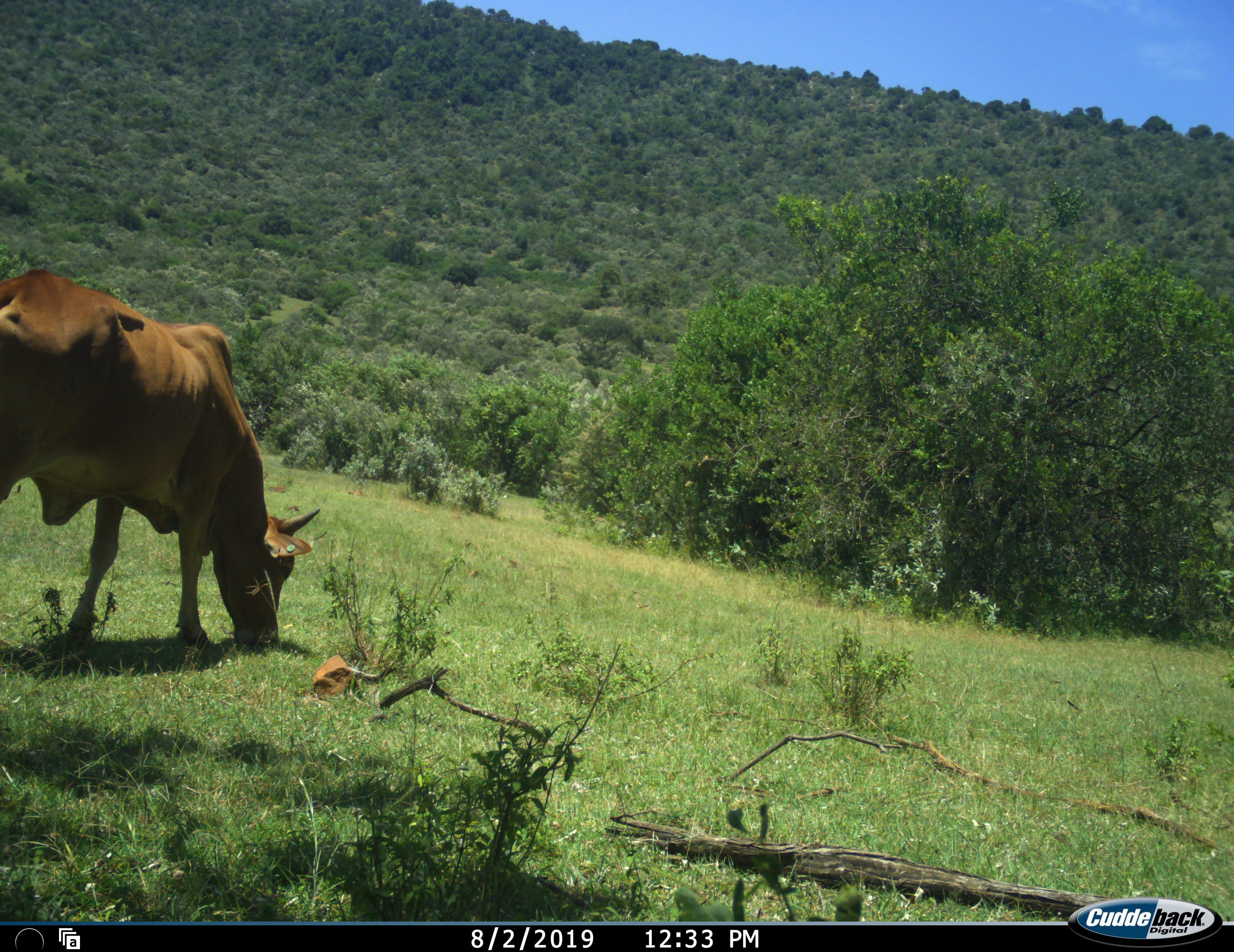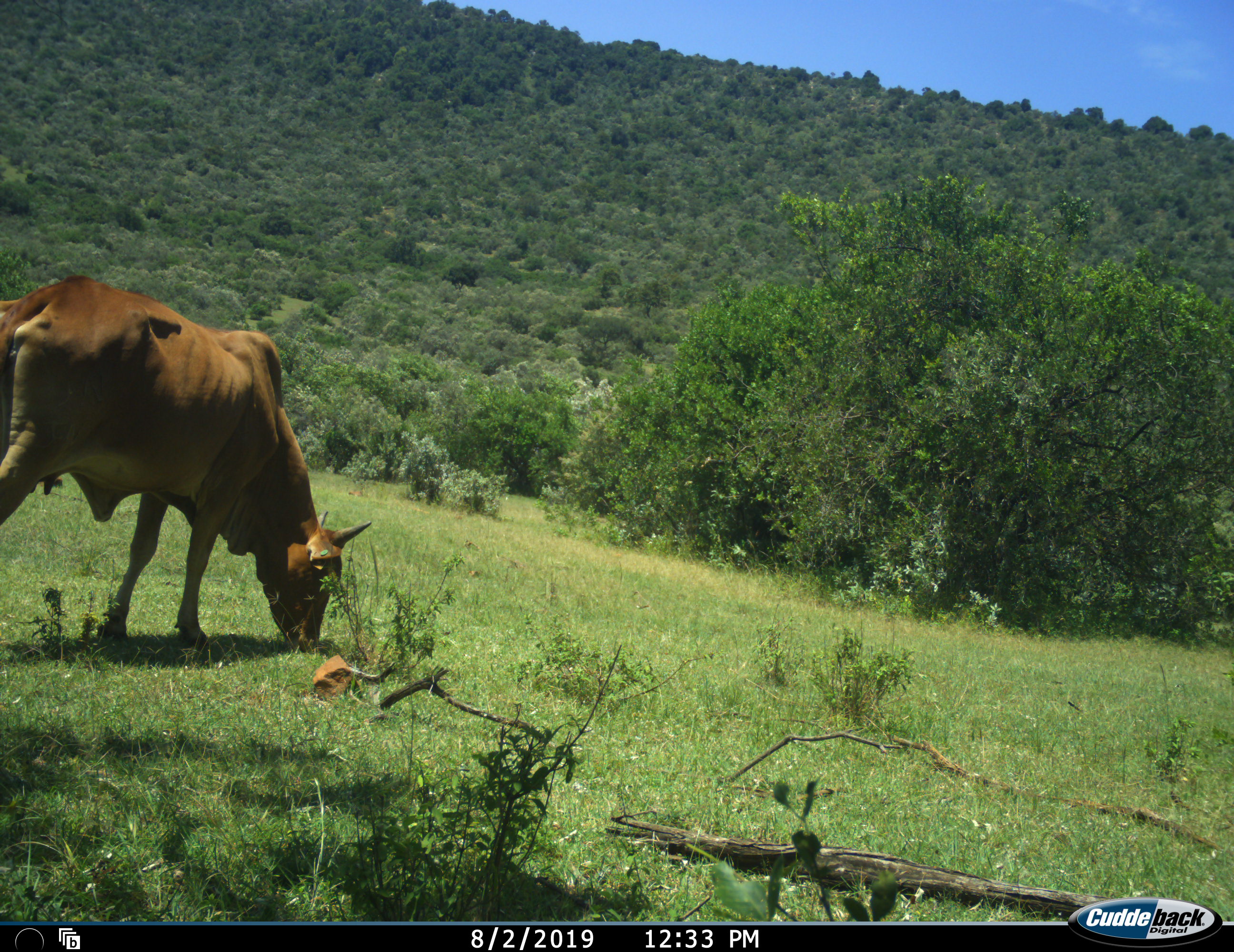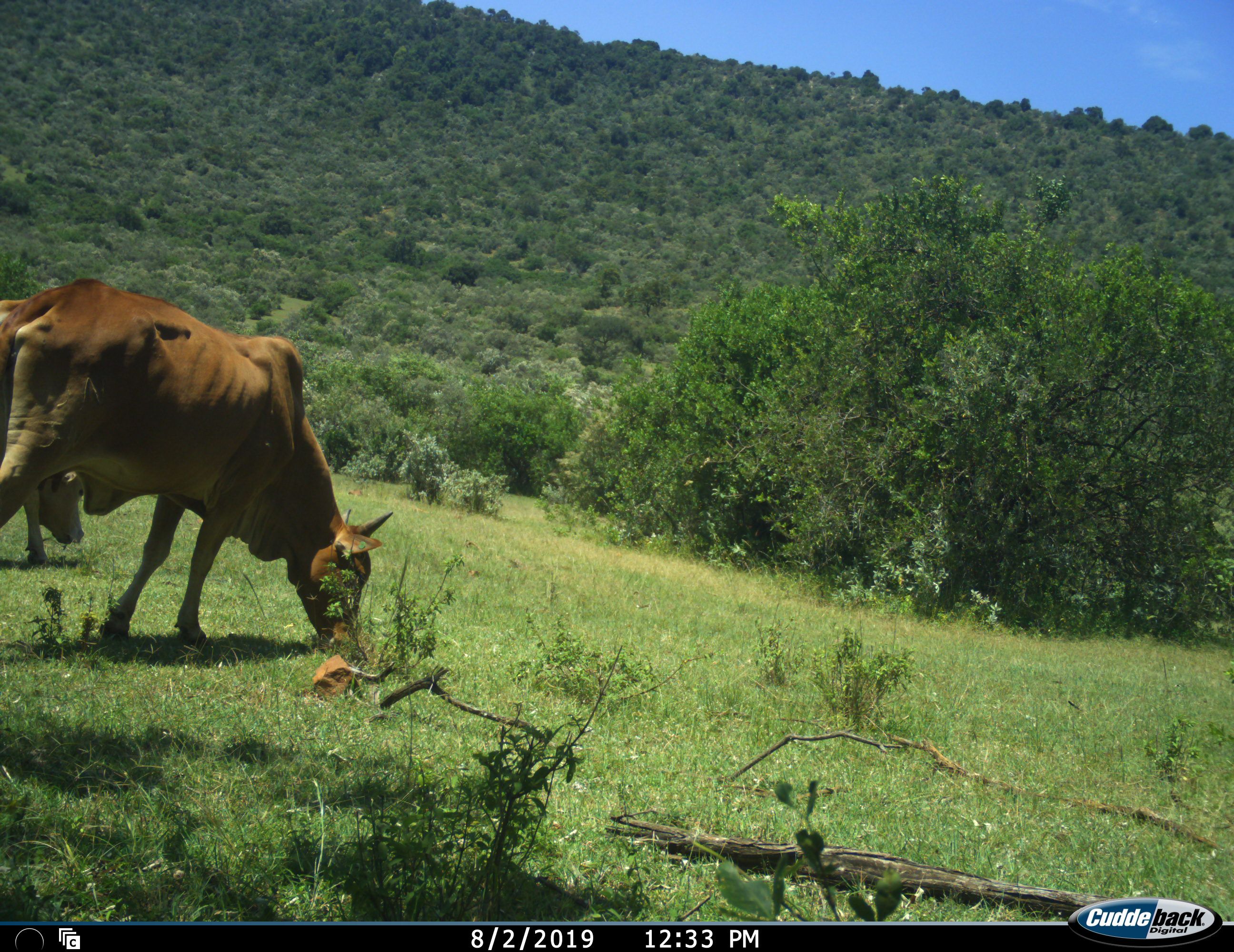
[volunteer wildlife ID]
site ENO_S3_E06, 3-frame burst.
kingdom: Animalia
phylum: Chordata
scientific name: Vertebrata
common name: domestic animal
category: domesticanimal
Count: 2.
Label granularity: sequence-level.